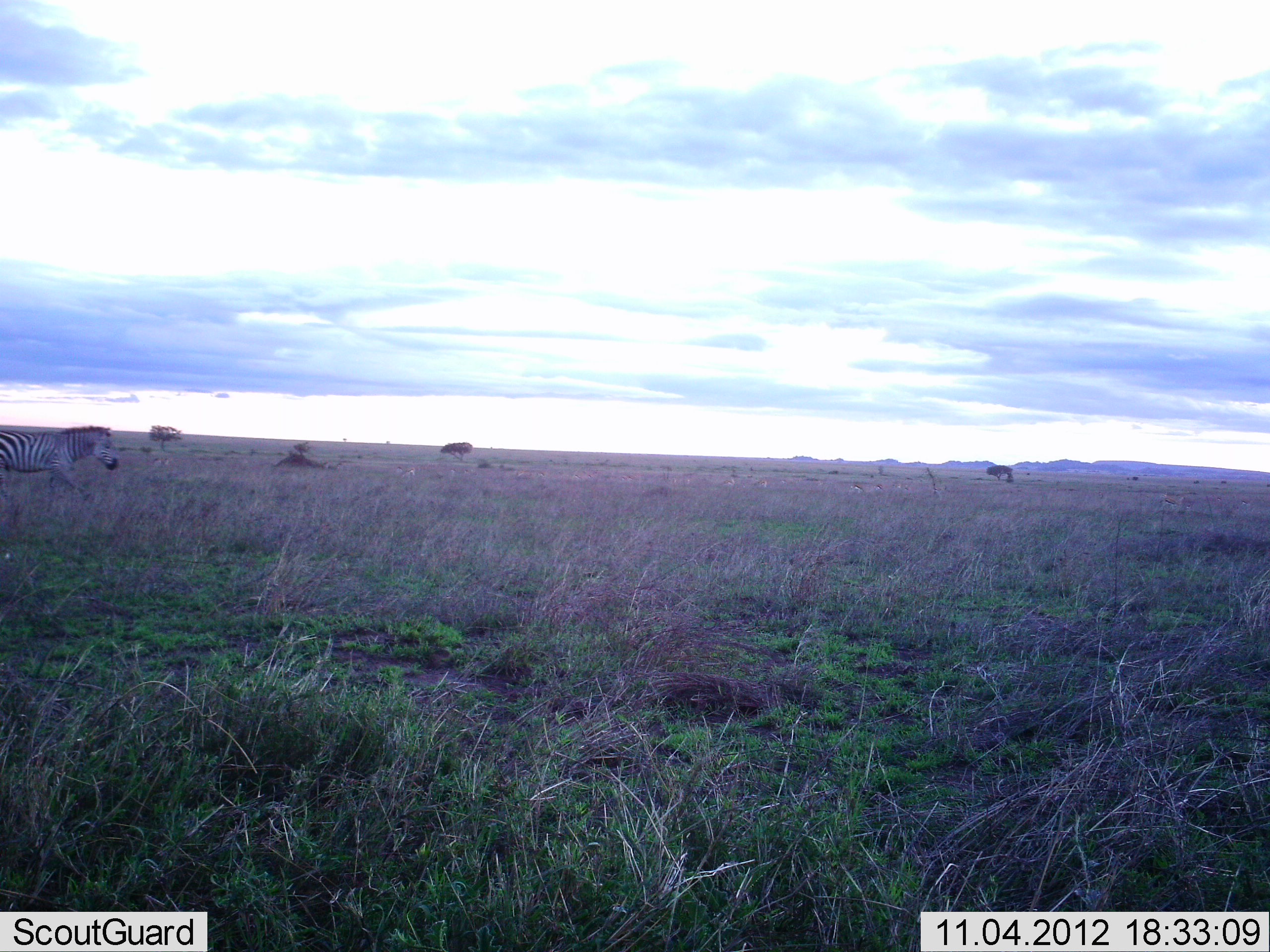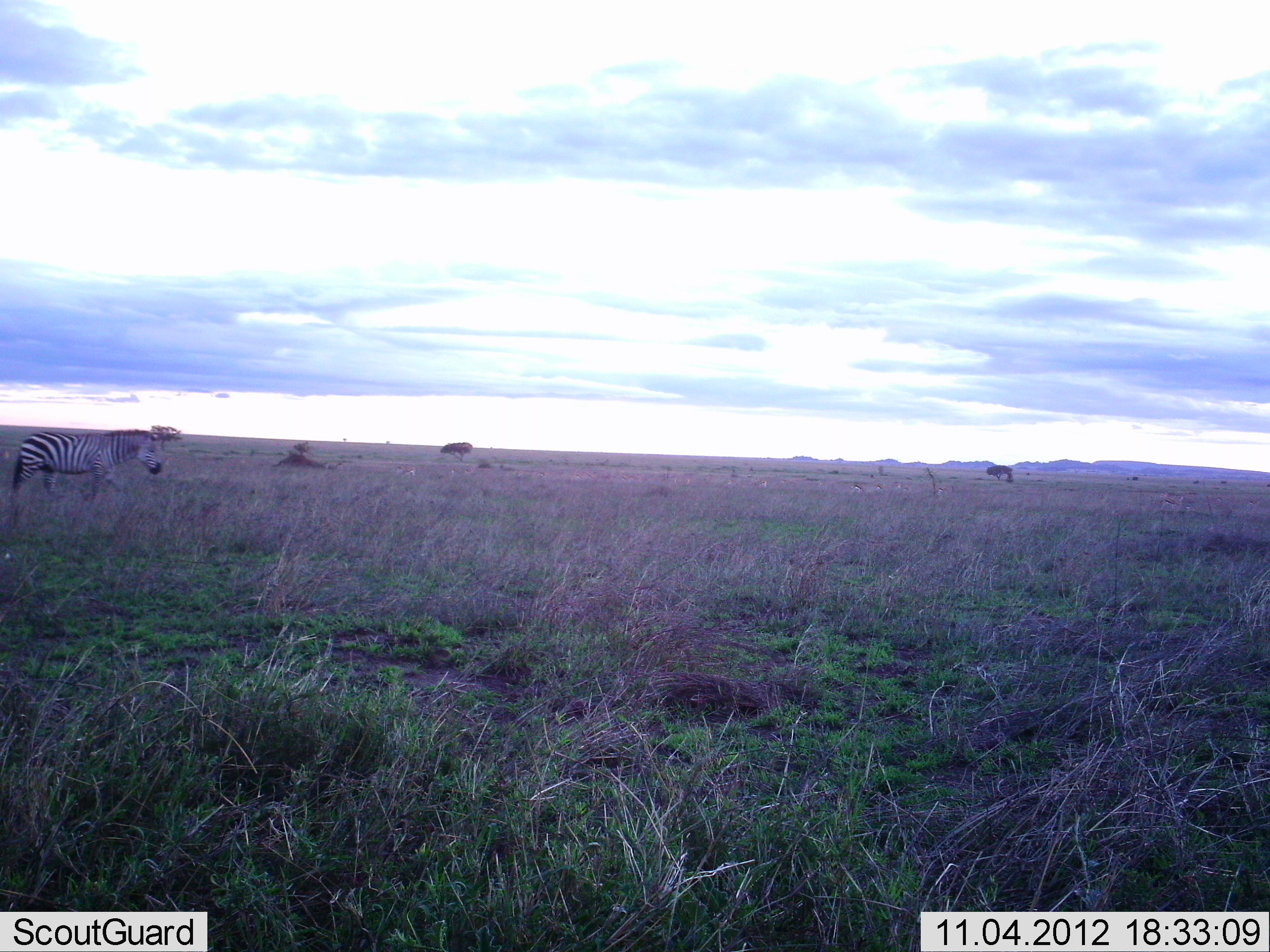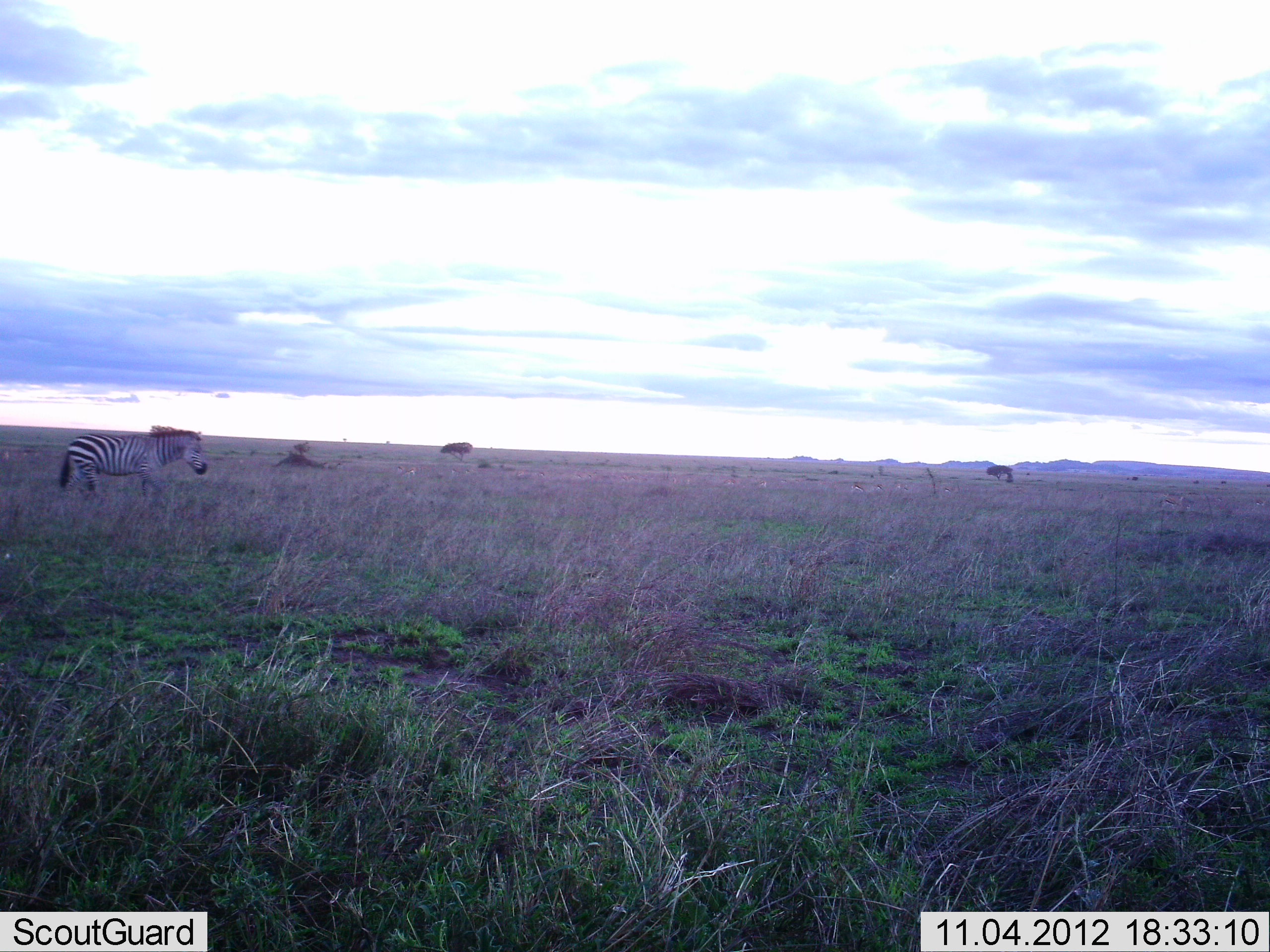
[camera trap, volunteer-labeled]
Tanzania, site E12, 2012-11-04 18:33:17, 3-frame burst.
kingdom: Animalia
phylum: Chordata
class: Mammalia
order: Perissodactyla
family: Equidae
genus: Equus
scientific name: Equus quagga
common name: plains zebra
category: zebra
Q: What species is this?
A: Zebra (plains zebra) (Equus quagga).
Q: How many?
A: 1.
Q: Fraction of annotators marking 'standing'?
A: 0%.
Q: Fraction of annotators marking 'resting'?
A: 0%.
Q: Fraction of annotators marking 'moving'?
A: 100%.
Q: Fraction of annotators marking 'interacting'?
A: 0%.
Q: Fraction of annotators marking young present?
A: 0%.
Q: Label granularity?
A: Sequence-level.